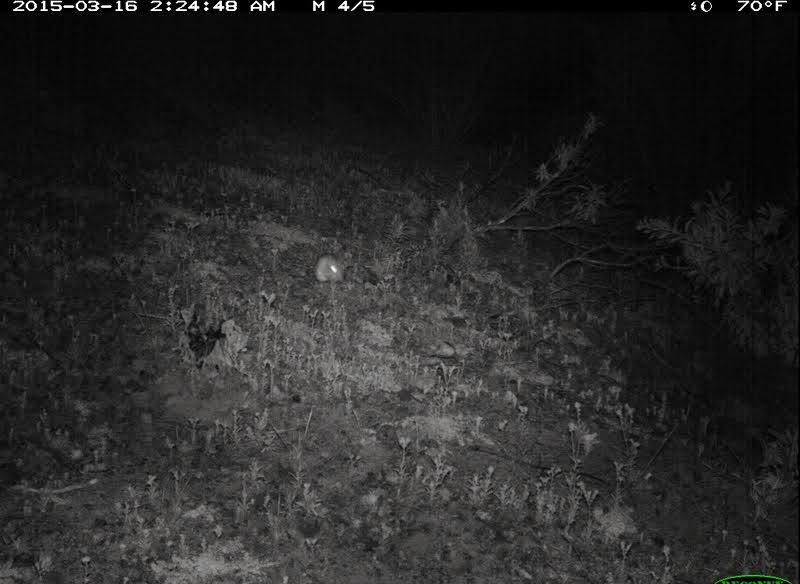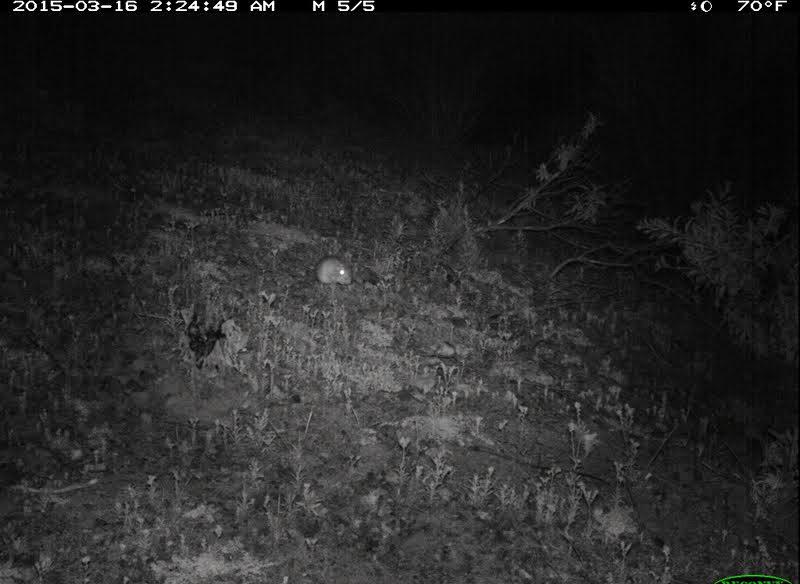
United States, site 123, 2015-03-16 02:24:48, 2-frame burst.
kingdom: Animalia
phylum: Chordata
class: Mammalia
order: Rodentia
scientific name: Rodentia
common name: rodent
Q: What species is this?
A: Rodent (Rodentia).